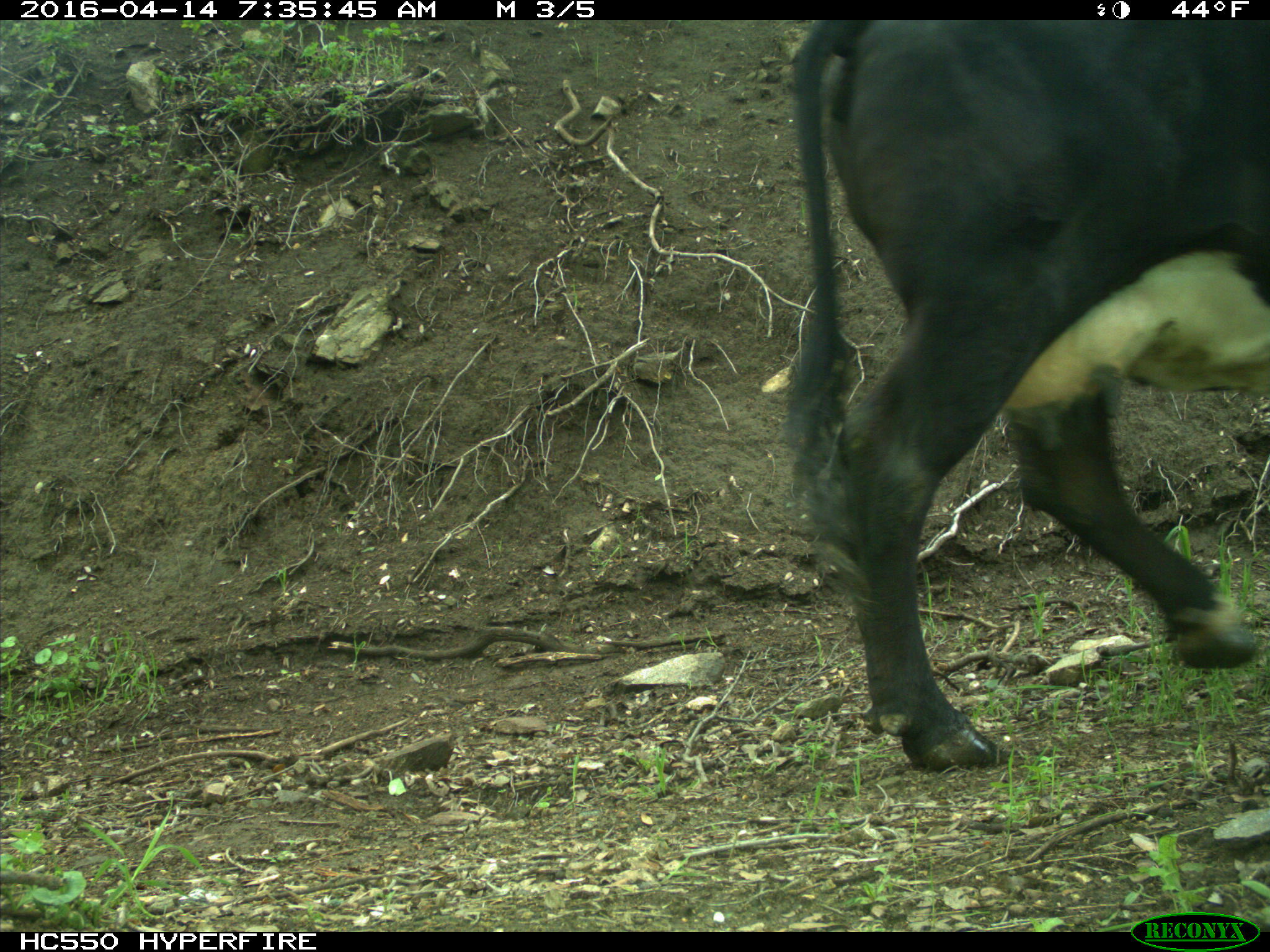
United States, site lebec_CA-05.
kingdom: Animalia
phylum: Chordata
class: Mammalia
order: Artiodactyla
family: Bovidae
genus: Bos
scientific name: Bos taurus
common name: domestic cow